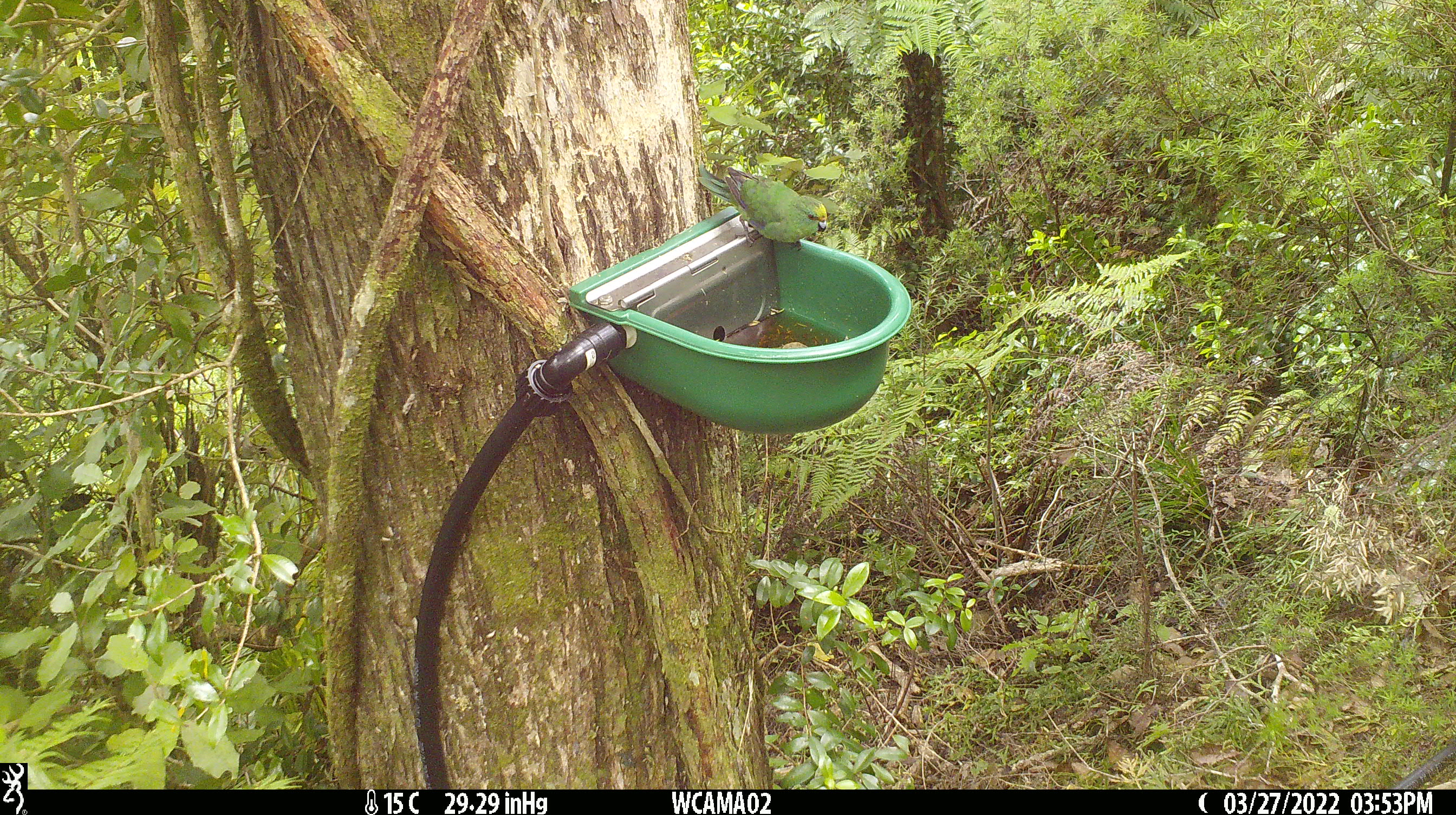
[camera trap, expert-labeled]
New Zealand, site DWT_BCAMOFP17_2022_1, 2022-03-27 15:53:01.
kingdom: Animalia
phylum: Chordata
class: Aves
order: Psittaciformes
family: Psittaculidae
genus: Cyanoramphus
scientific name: Cyanoramphus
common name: parakeet